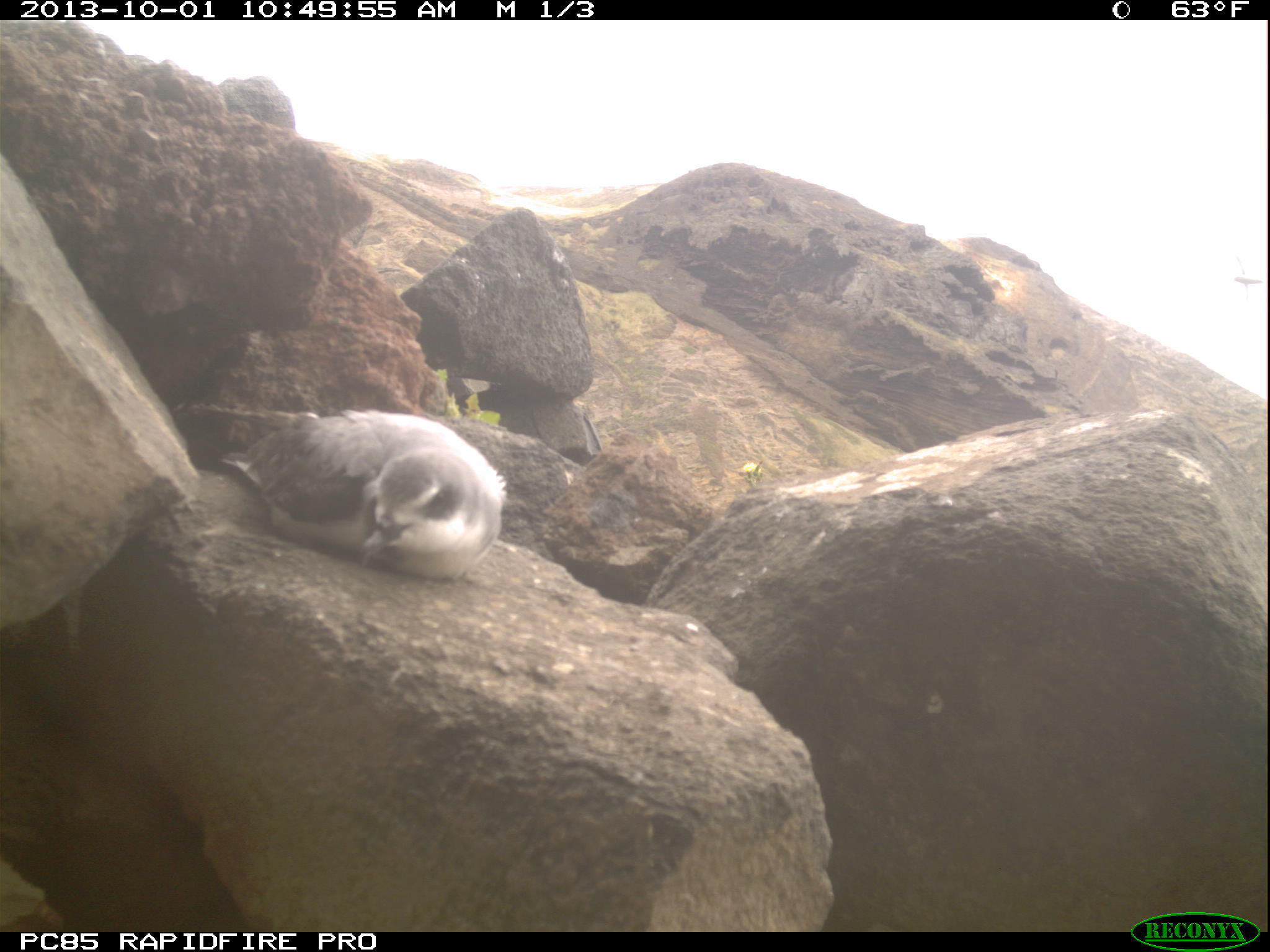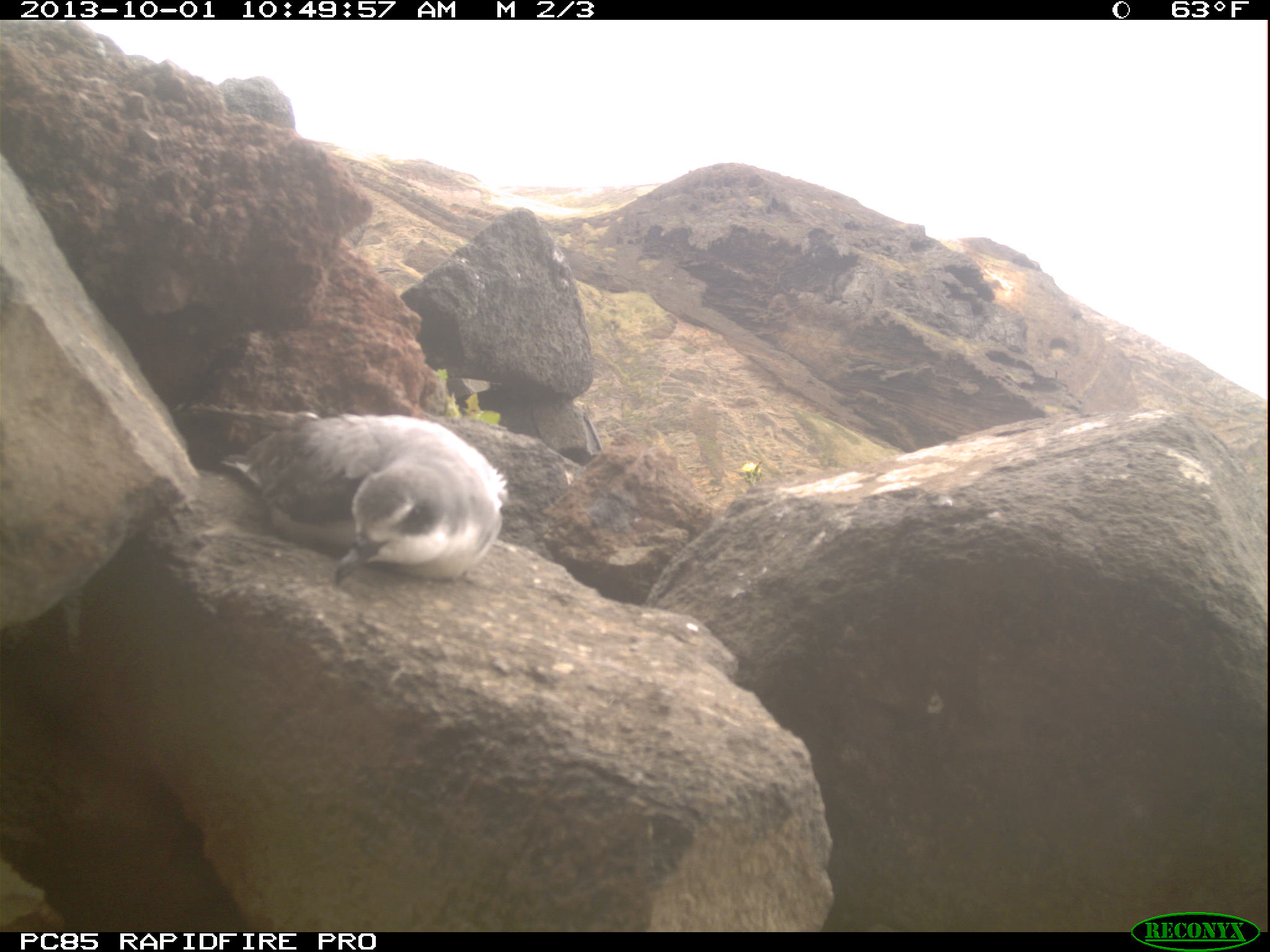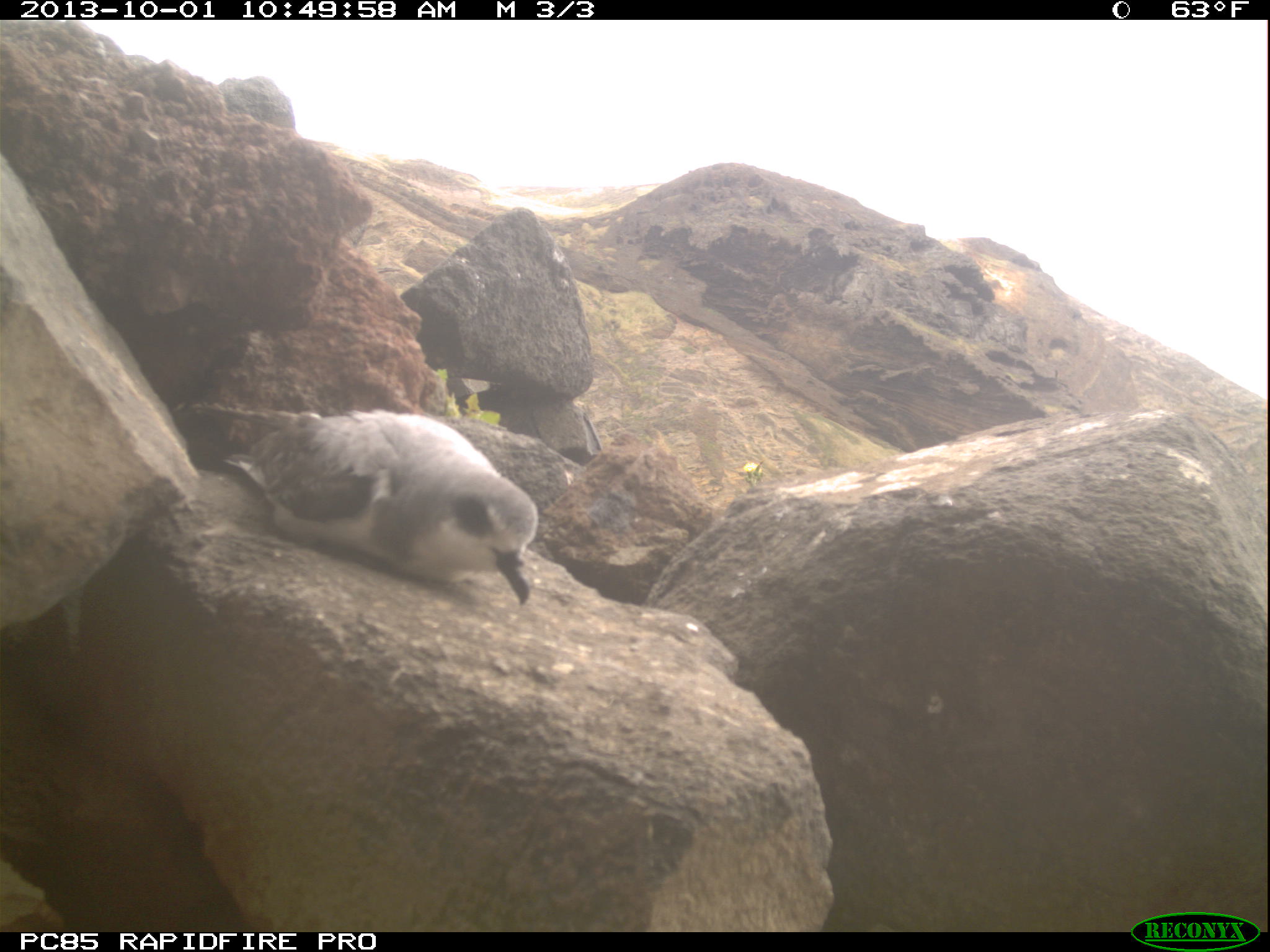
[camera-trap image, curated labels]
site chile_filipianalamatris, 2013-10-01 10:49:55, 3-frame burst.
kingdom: Animalia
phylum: Chordata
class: Aves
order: Procellariiformes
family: Procellariidae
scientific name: Procellariidae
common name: petrel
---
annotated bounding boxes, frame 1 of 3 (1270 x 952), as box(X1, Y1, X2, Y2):
petrel: box(199, 409, 507, 582)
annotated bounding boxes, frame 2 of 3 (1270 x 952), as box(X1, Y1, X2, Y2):
petrel: box(211, 410, 509, 594)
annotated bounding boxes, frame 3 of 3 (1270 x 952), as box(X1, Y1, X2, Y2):
petrel: box(211, 400, 544, 613)